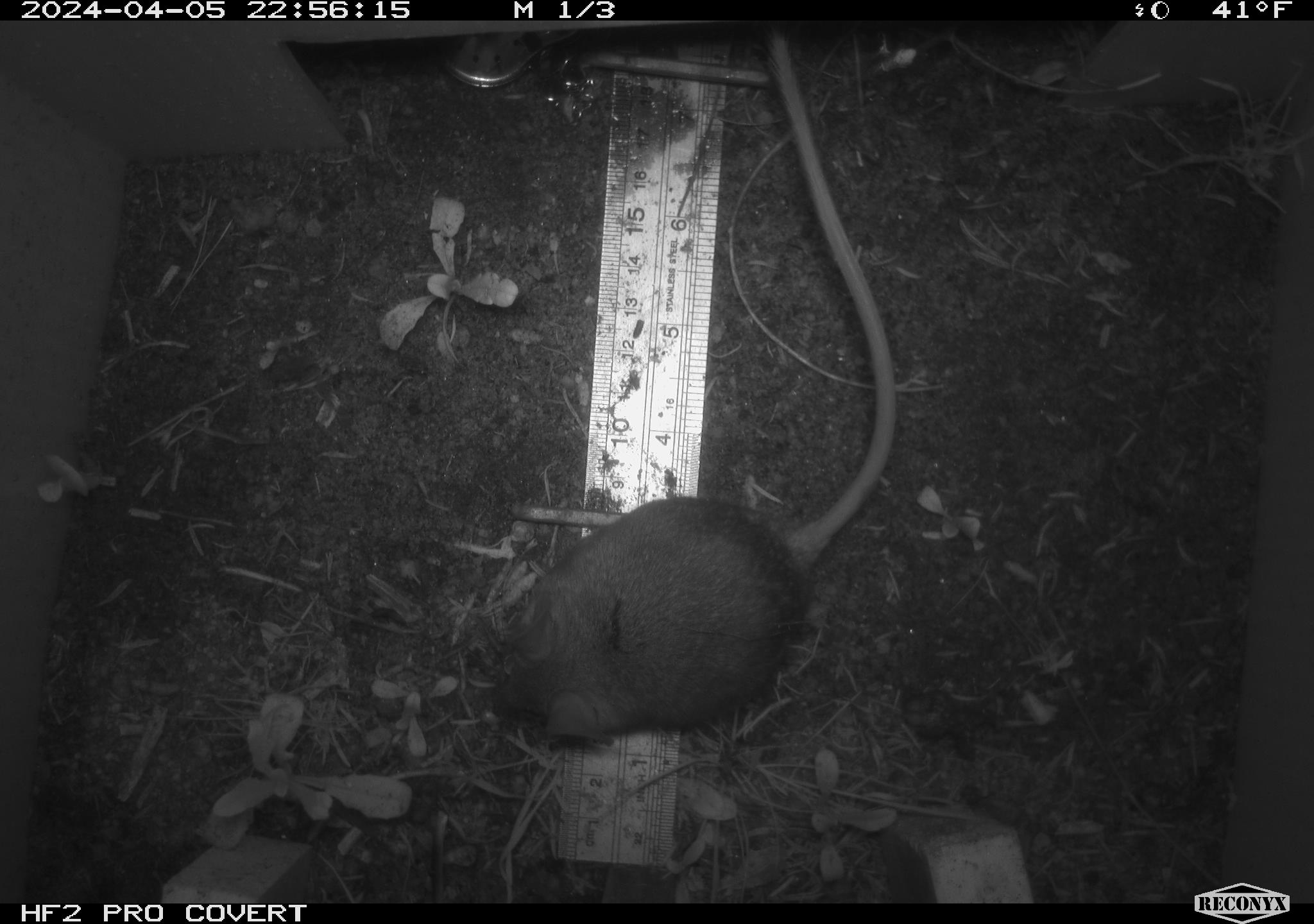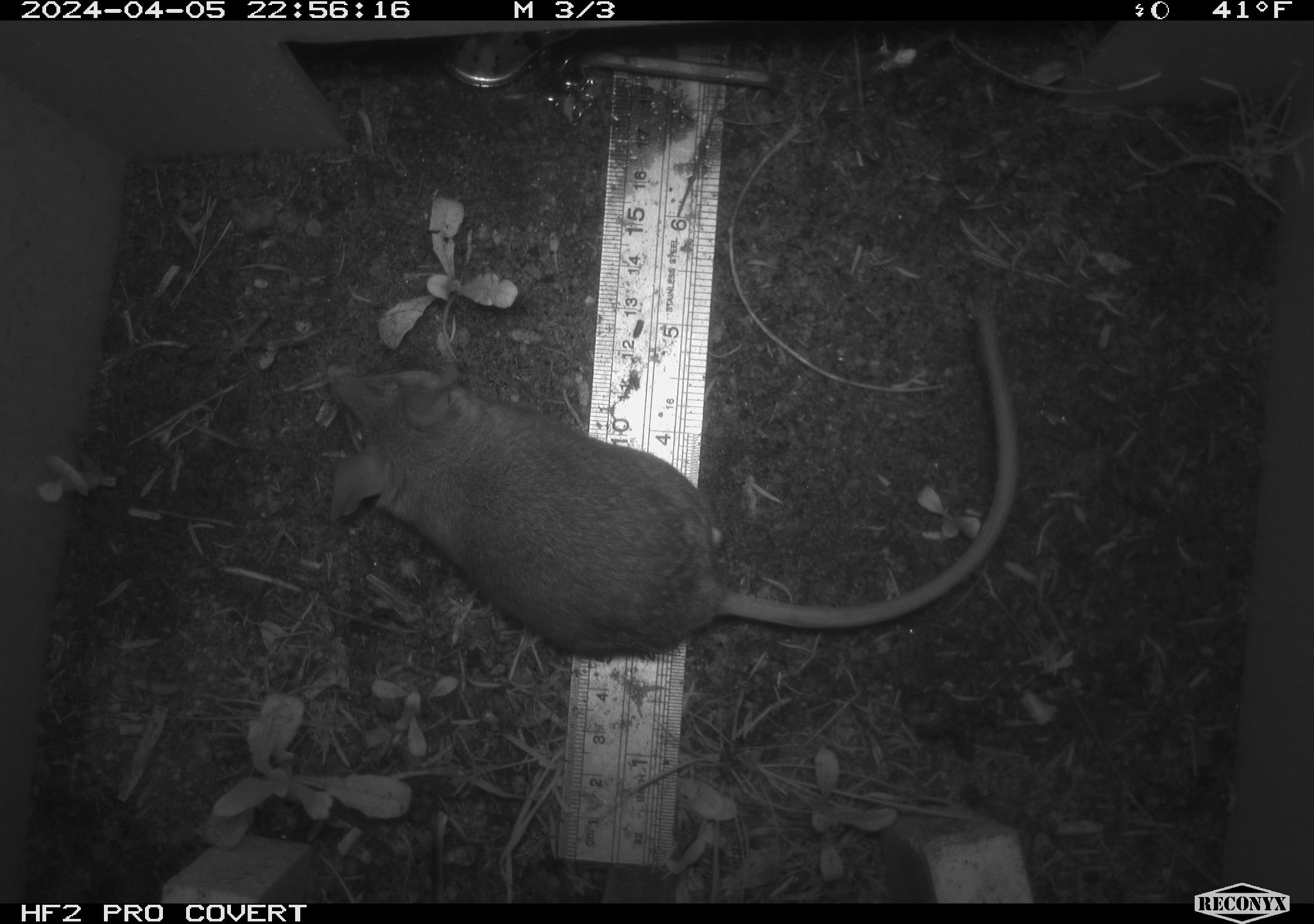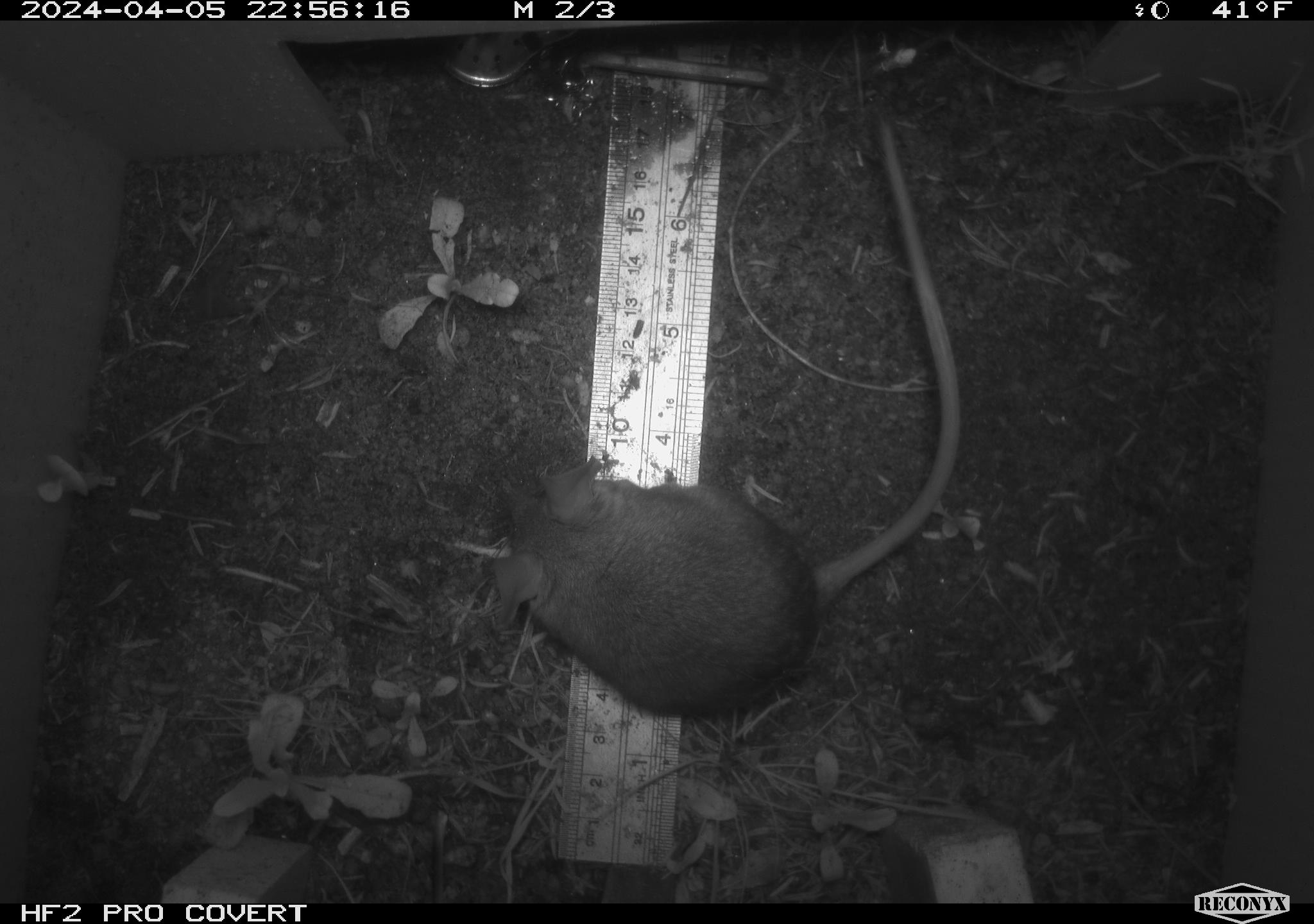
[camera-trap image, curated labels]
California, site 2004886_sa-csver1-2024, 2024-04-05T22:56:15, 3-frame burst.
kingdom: Animalia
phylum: Chordata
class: Mammalia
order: Rodentia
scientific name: Rodentia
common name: rodent